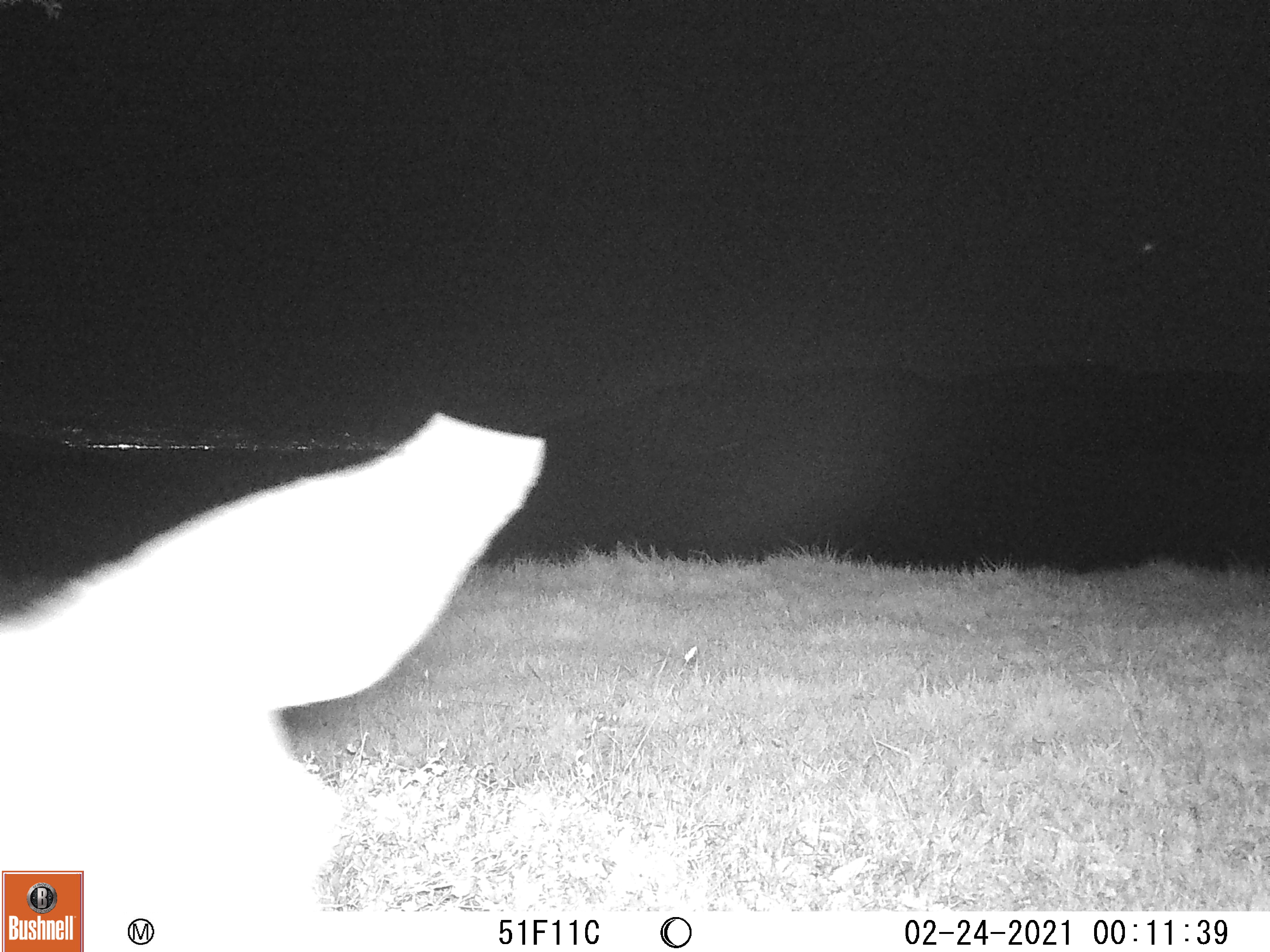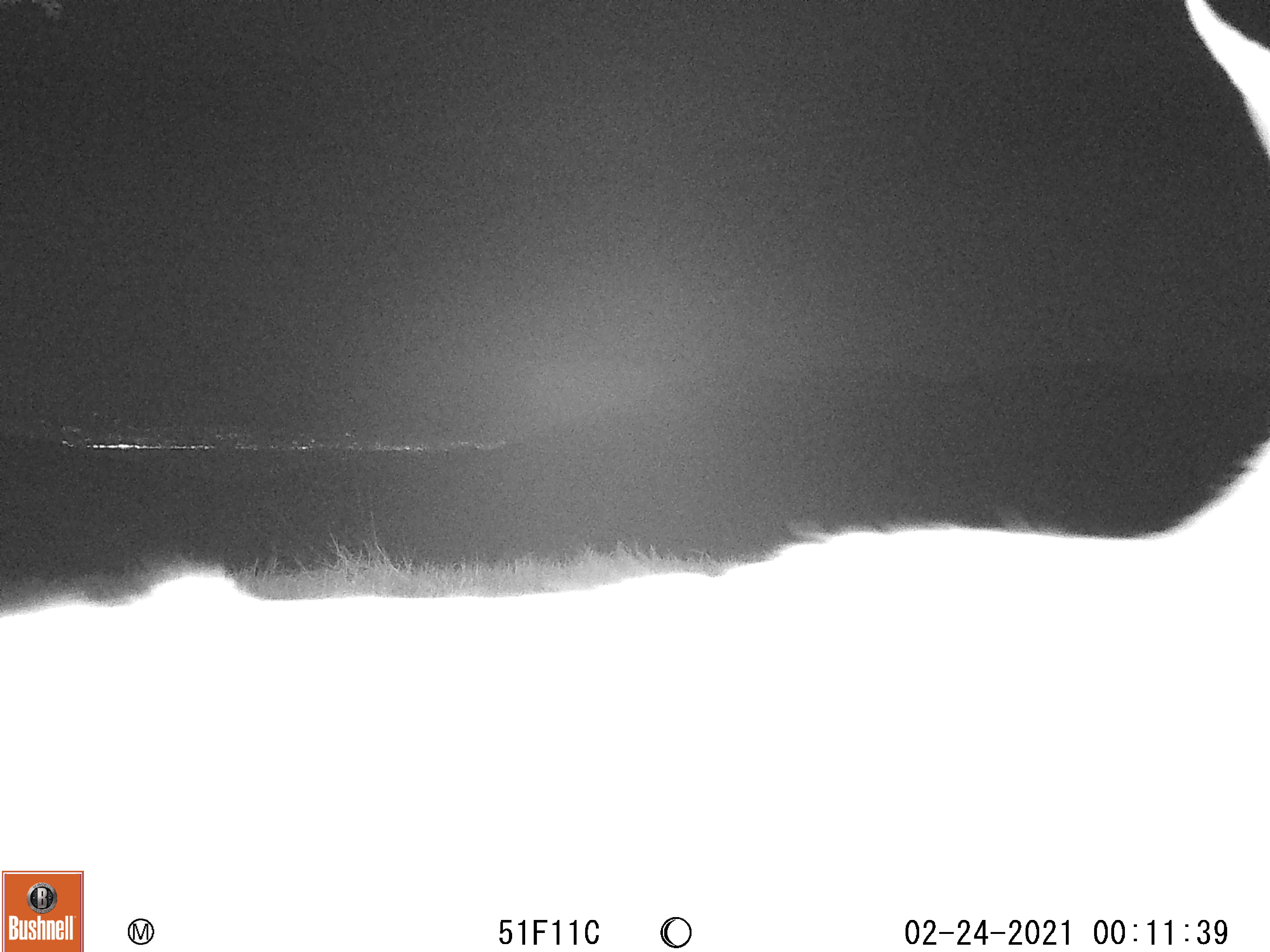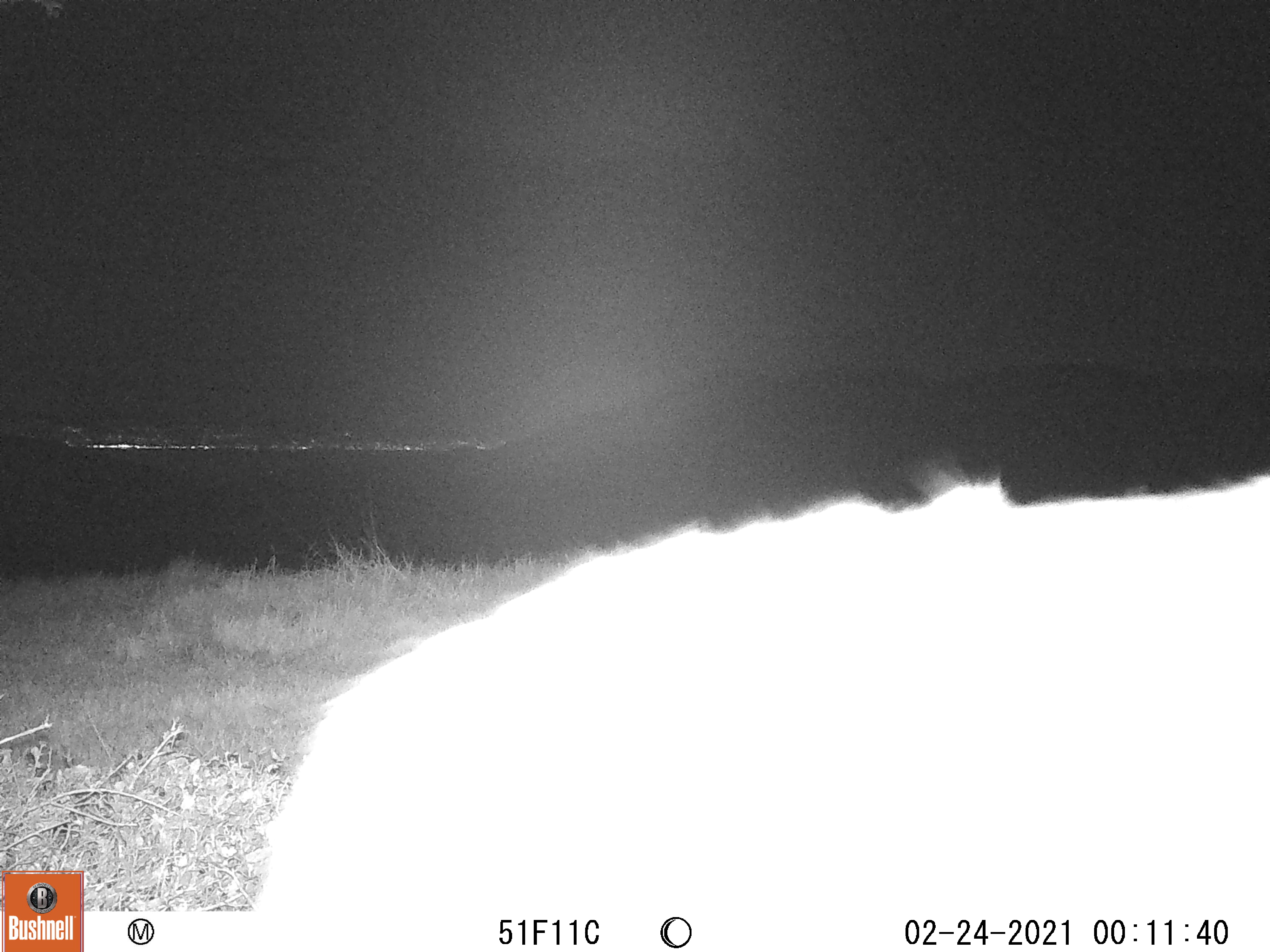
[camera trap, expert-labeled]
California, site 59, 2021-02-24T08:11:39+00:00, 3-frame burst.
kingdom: Animalia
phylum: Chordata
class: Mammalia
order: Artiodactyla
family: Cervidae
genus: Odocoileus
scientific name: Odocoileus hemionus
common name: mule deer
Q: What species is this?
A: Mule deer (Odocoileus hemionus).